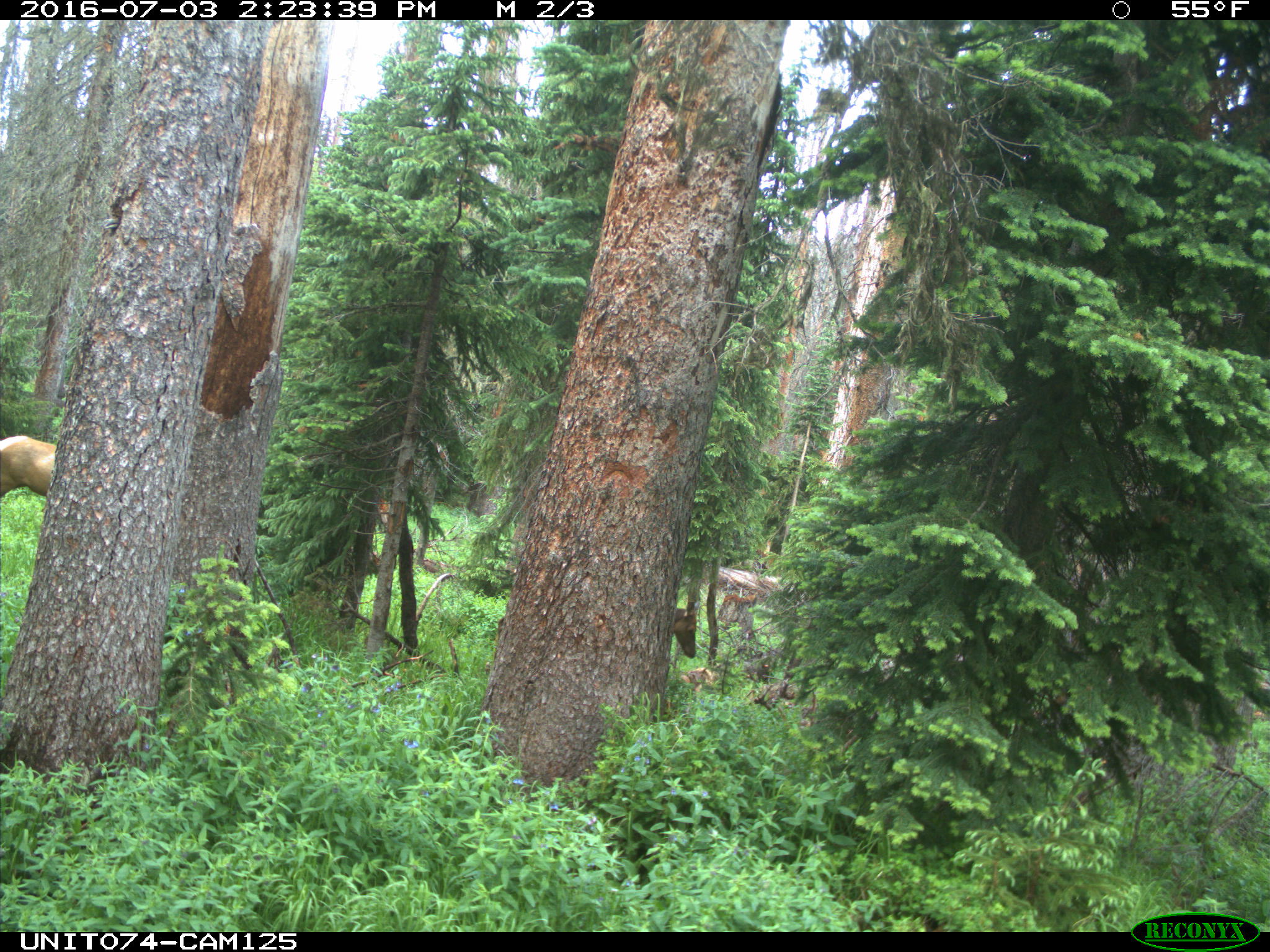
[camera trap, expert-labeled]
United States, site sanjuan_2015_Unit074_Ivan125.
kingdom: Animalia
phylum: Chordata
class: Mammalia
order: Artiodactyla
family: Cervidae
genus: Cervus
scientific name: Cervus elaphus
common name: red deer